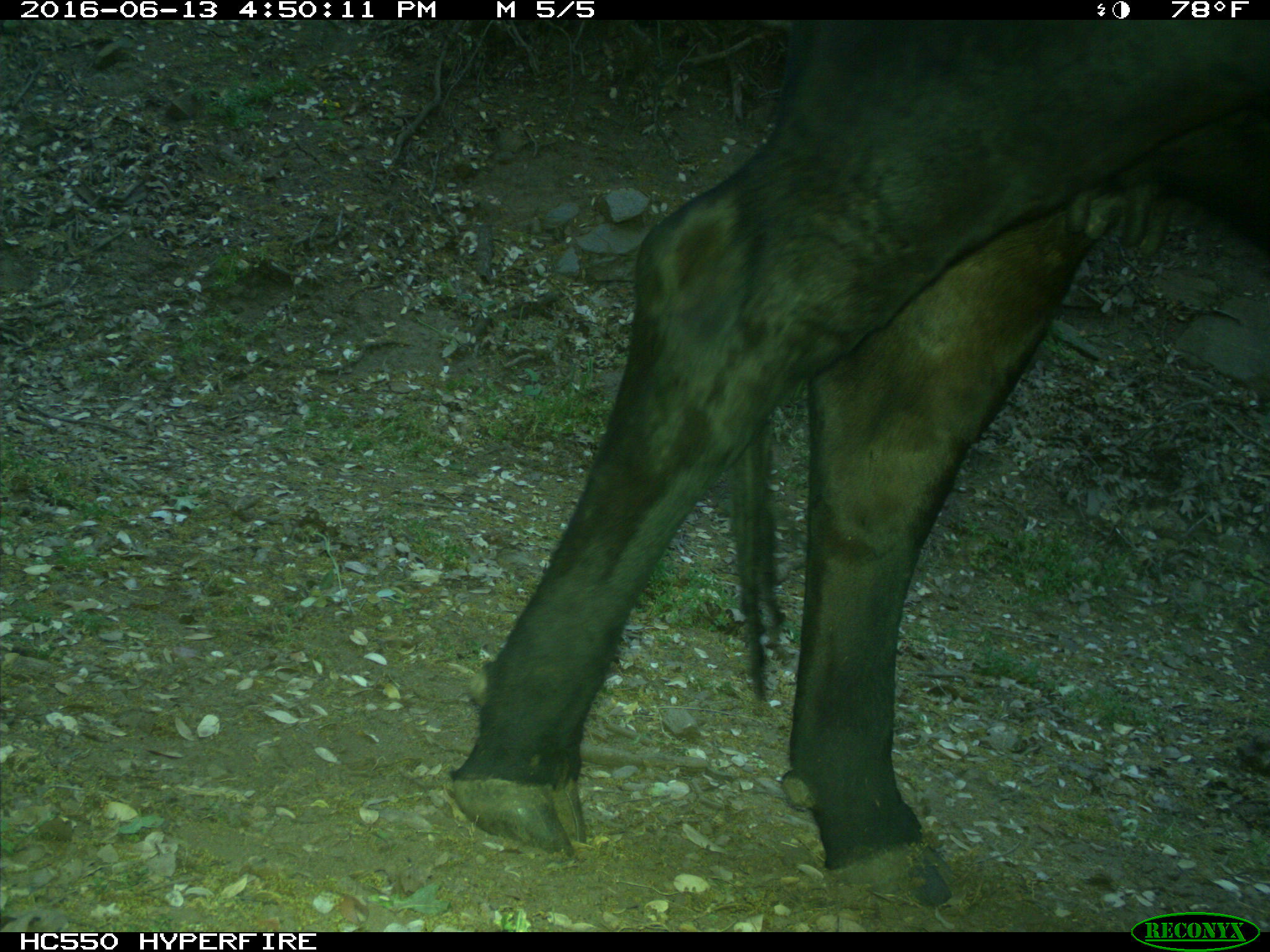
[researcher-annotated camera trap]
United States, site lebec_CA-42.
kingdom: Animalia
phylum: Chordata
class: Mammalia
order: Artiodactyla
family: Bovidae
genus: Bos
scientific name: Bos taurus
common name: domestic cow